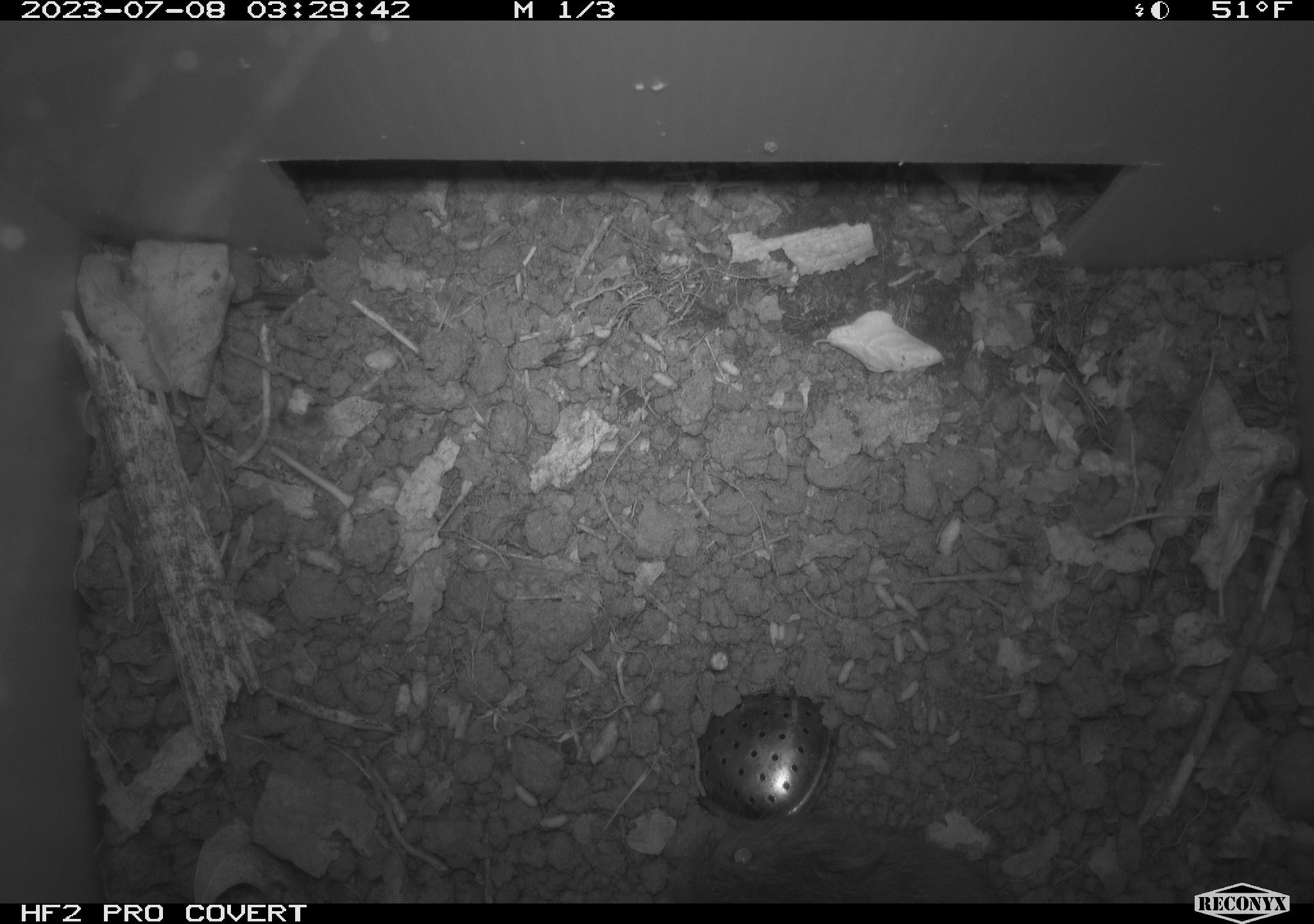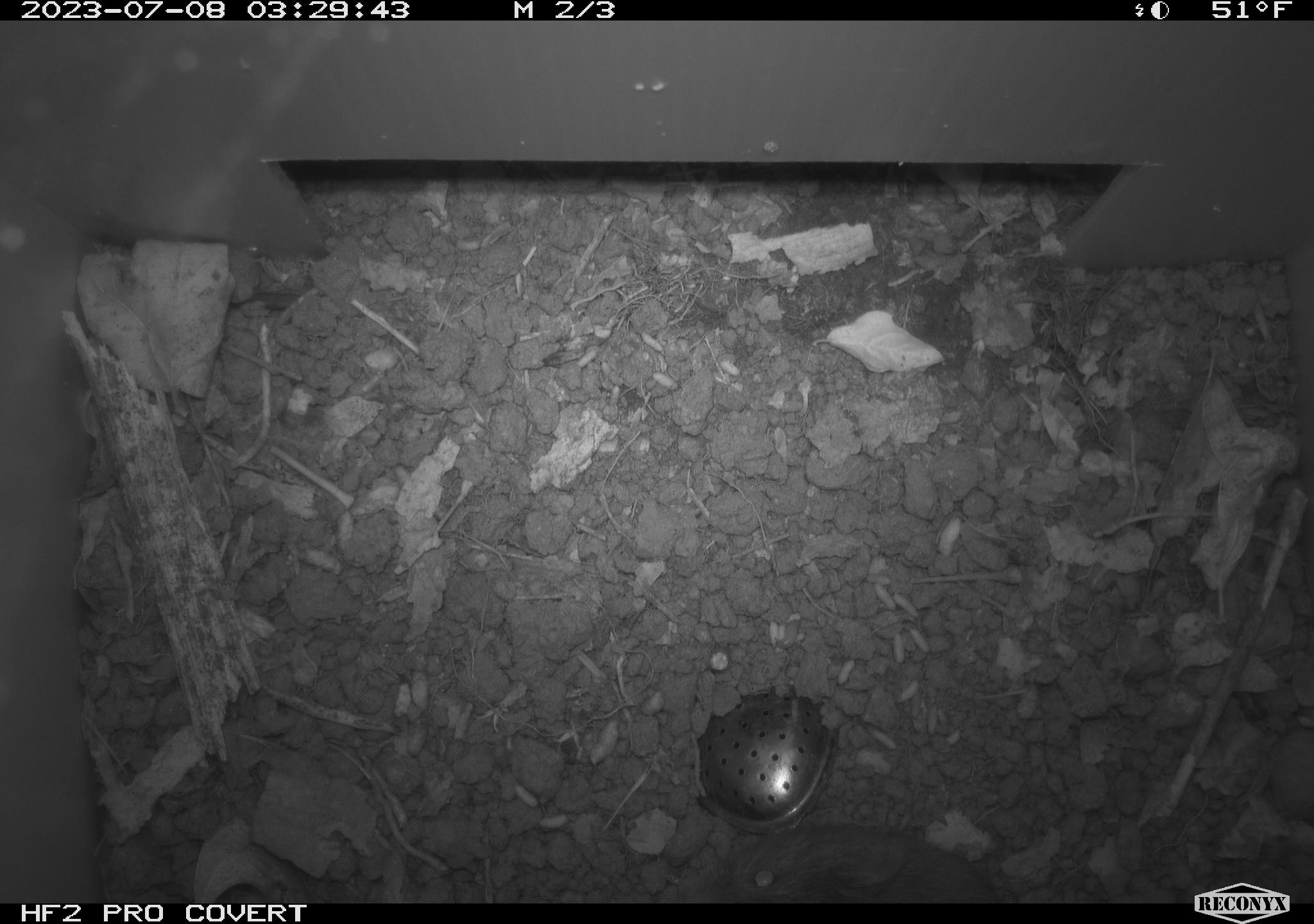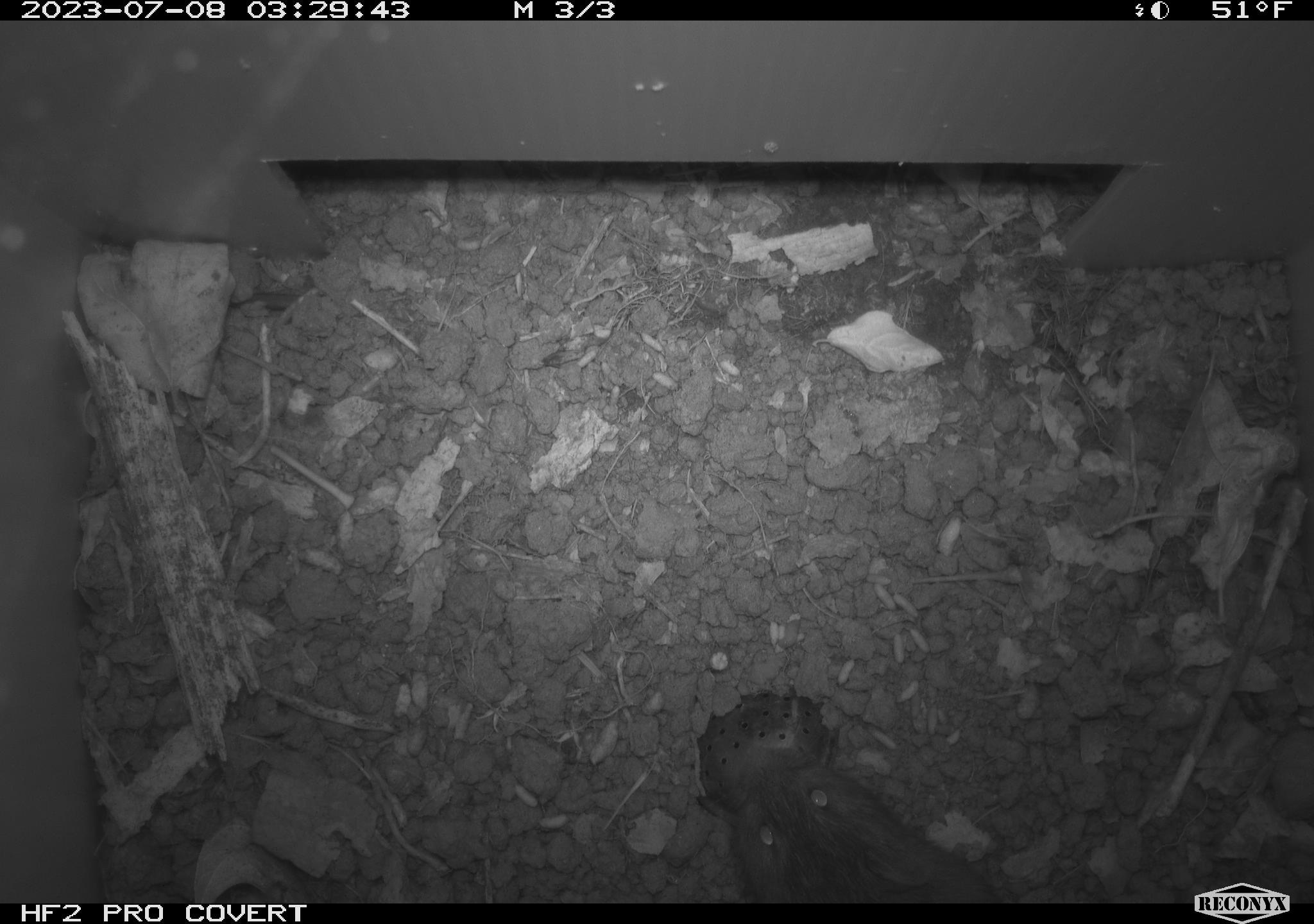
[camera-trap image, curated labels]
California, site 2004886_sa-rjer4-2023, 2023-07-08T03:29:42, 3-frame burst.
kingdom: Animalia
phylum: Chordata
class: Mammalia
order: Rodentia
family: Cricetidae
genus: Microtus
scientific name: Microtus californicus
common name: california vole